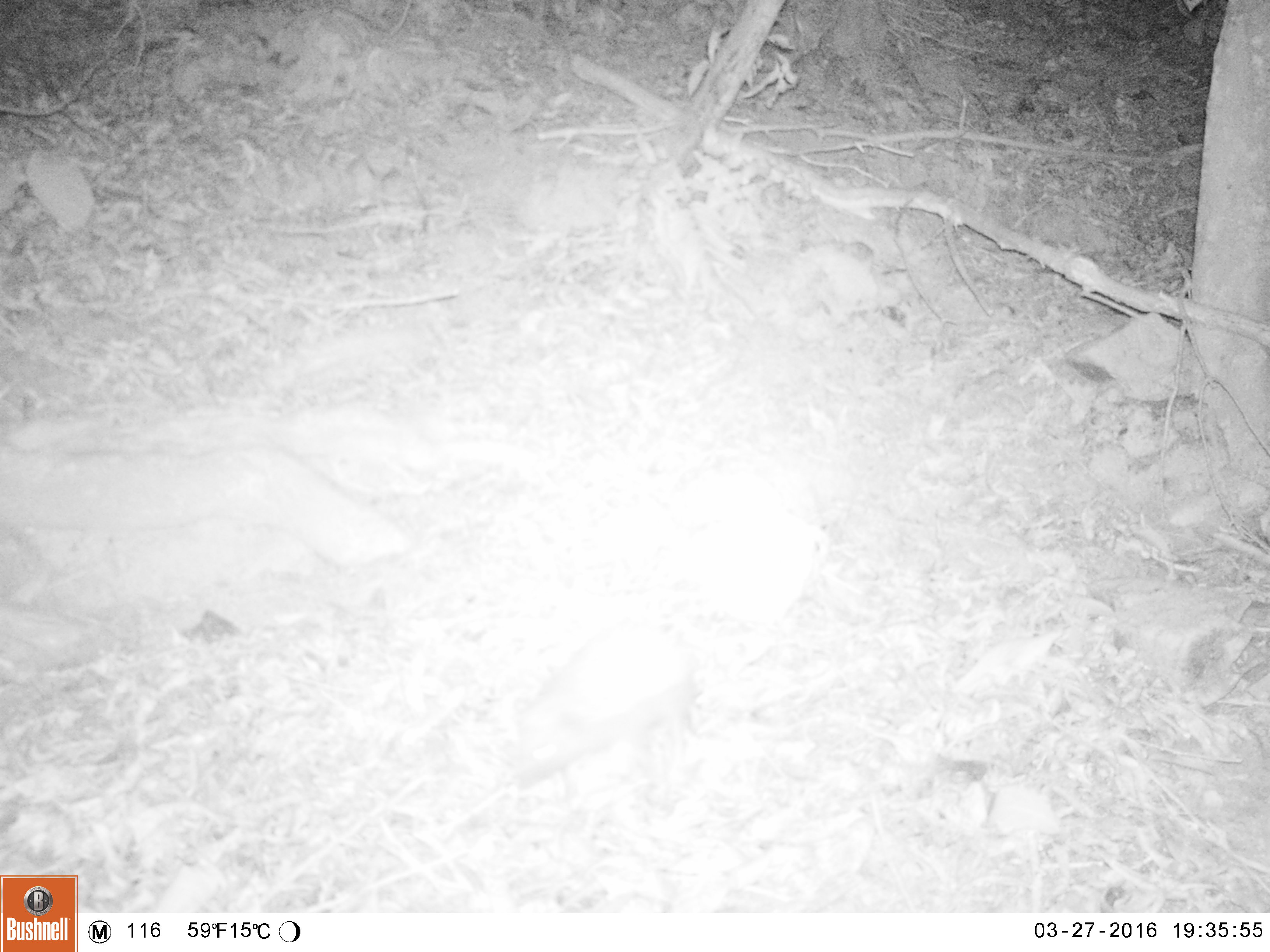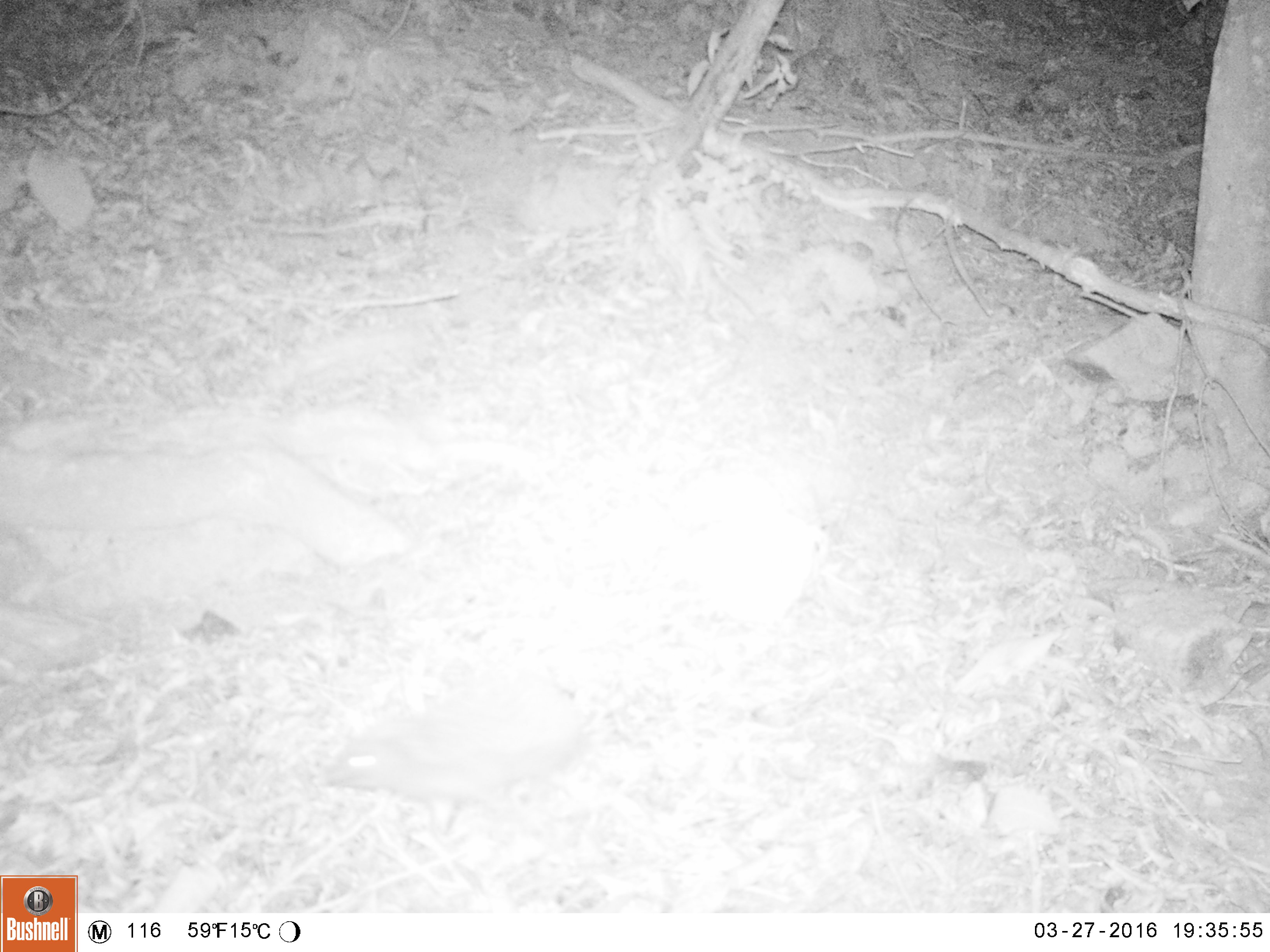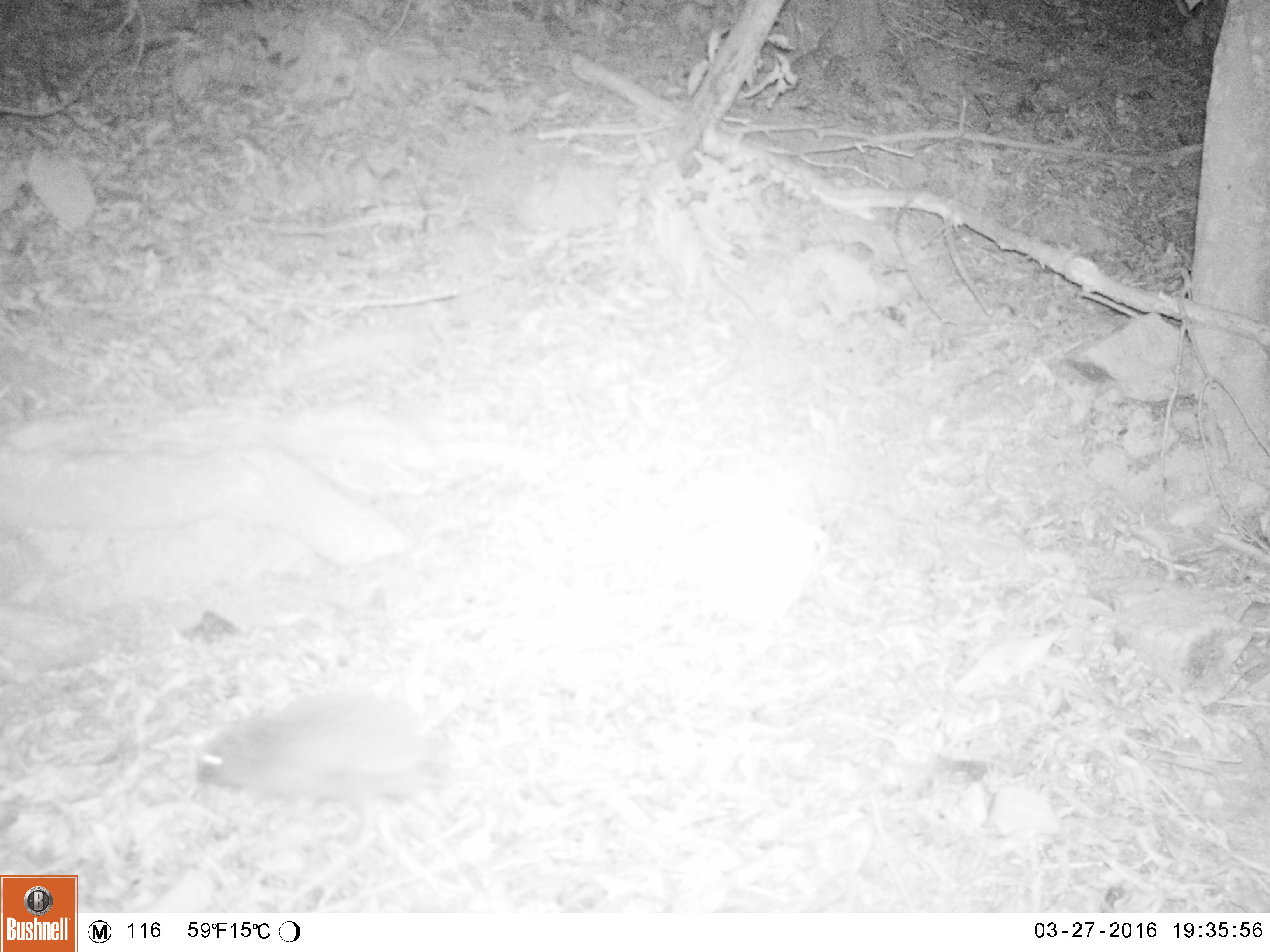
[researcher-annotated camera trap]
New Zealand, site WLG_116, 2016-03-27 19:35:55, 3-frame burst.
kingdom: Animalia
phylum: Chordata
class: Mammalia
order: Eulipotyphla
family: Erinaceidae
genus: Erinaceus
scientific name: Erinaceus europaeus europaeus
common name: european hedgehog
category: hedgehog